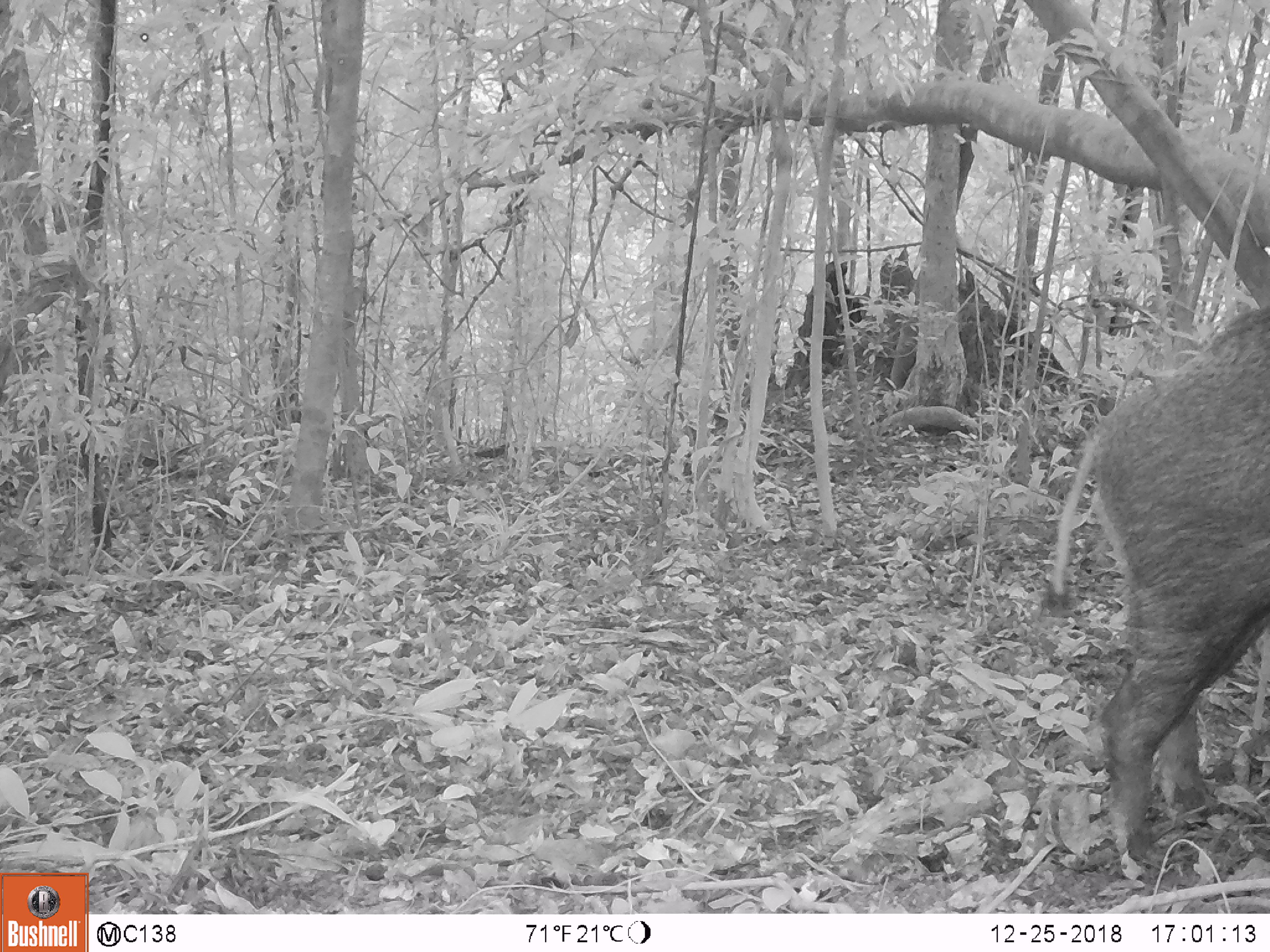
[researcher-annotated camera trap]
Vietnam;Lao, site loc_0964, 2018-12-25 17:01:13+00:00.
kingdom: Animalia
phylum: Chordata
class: Mammalia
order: Artiodactyla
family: Suidae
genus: Sus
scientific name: Sus scrofa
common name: eurasian wild pig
Eurasian wild pig (Sus scrofa). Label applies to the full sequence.